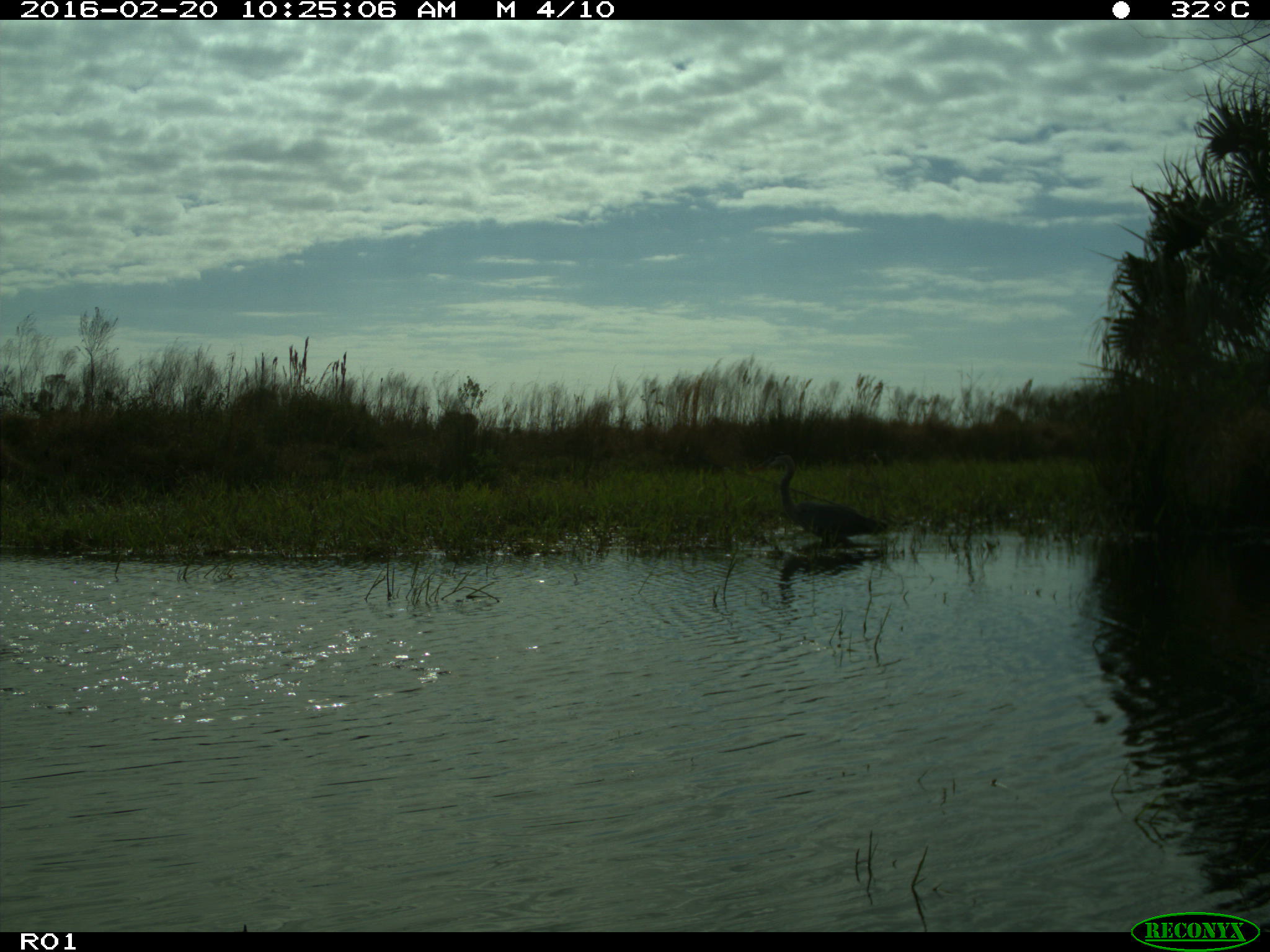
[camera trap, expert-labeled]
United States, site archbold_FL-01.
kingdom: Animalia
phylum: Chordata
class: Aves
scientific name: Aves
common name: birds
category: unidentified bird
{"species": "unidentified bird (birds) (Aves)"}